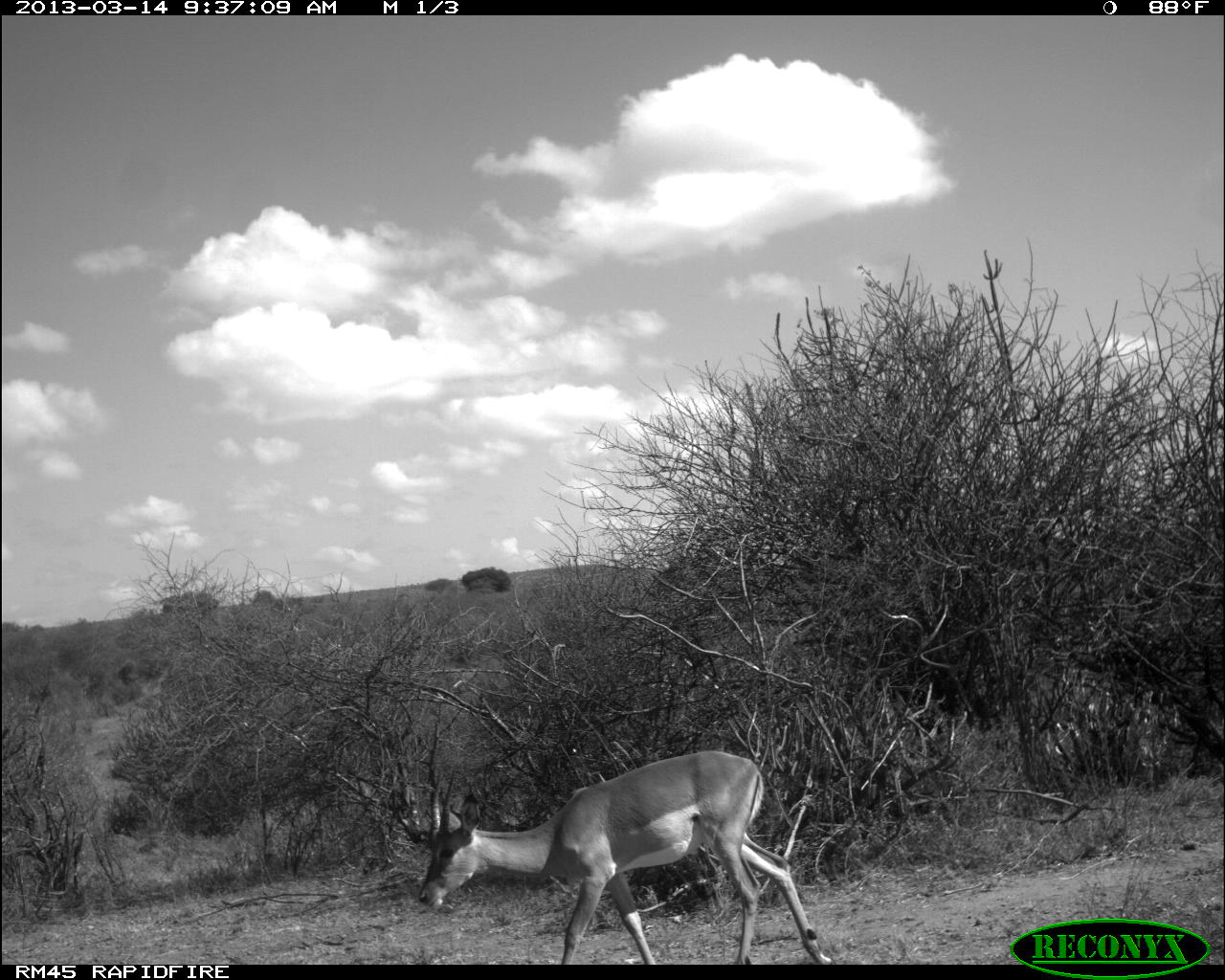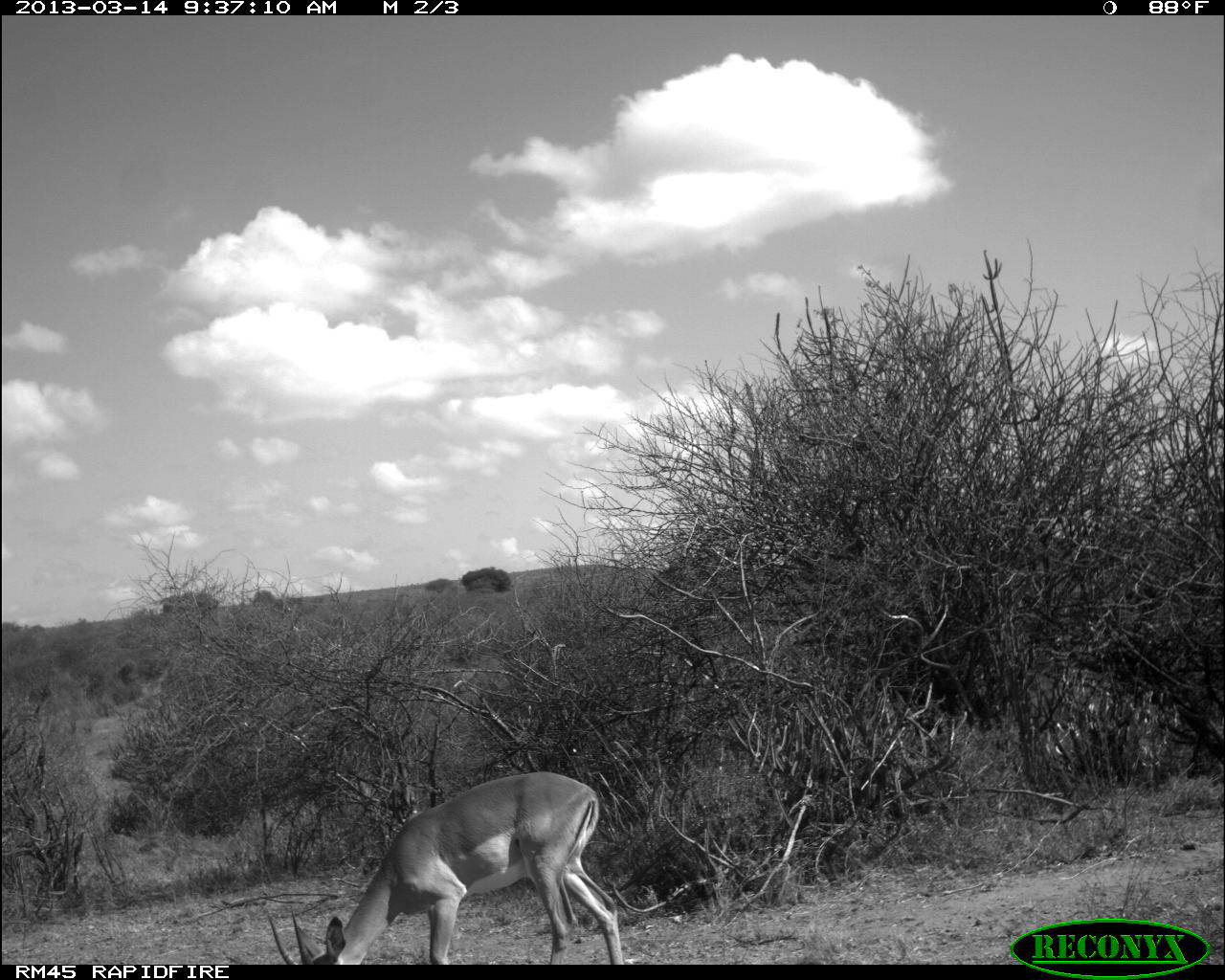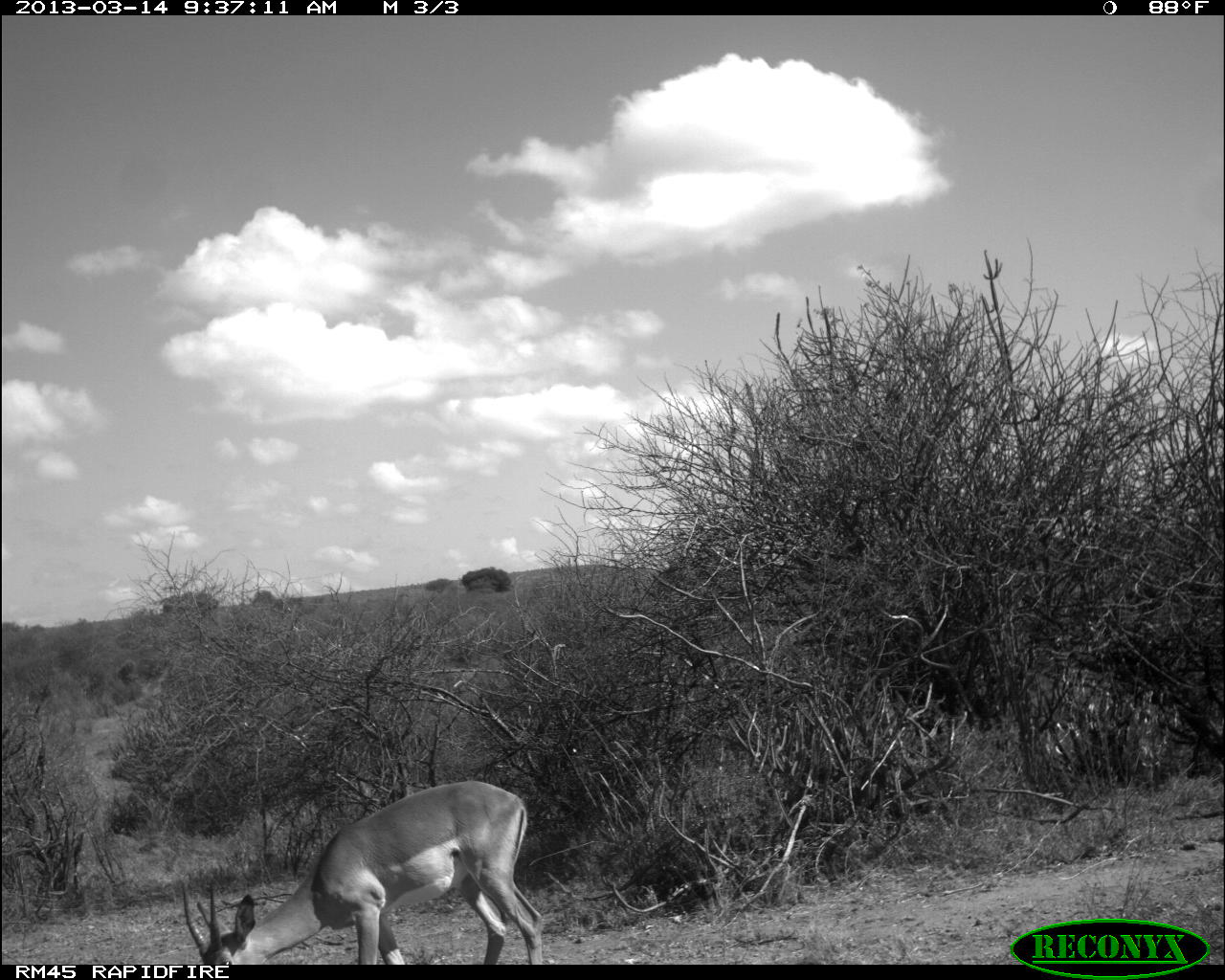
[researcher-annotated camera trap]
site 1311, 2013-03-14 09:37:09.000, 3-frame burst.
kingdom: Animalia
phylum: Chordata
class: Mammalia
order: Artiodactyla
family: Bovidae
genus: Aepyceros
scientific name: Aepyceros melampus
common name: impala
Aepyceros melampus (impala), count 1.